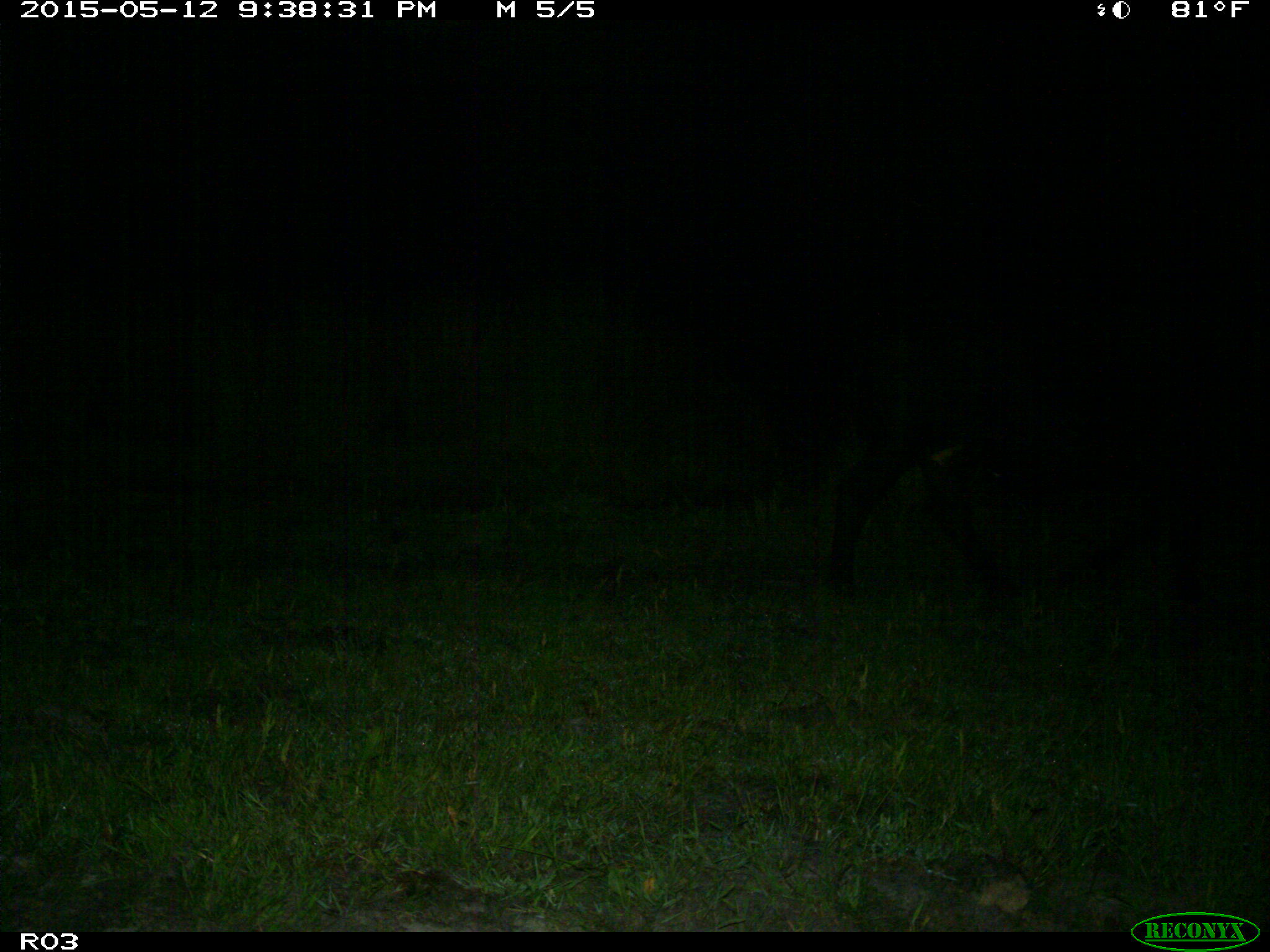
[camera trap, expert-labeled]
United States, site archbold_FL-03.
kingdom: Animalia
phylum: Chordata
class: Mammalia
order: Artiodactyla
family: Bovidae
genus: Bos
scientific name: Bos taurus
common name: domestic cow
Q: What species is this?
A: Bos taurus (domestic cow).